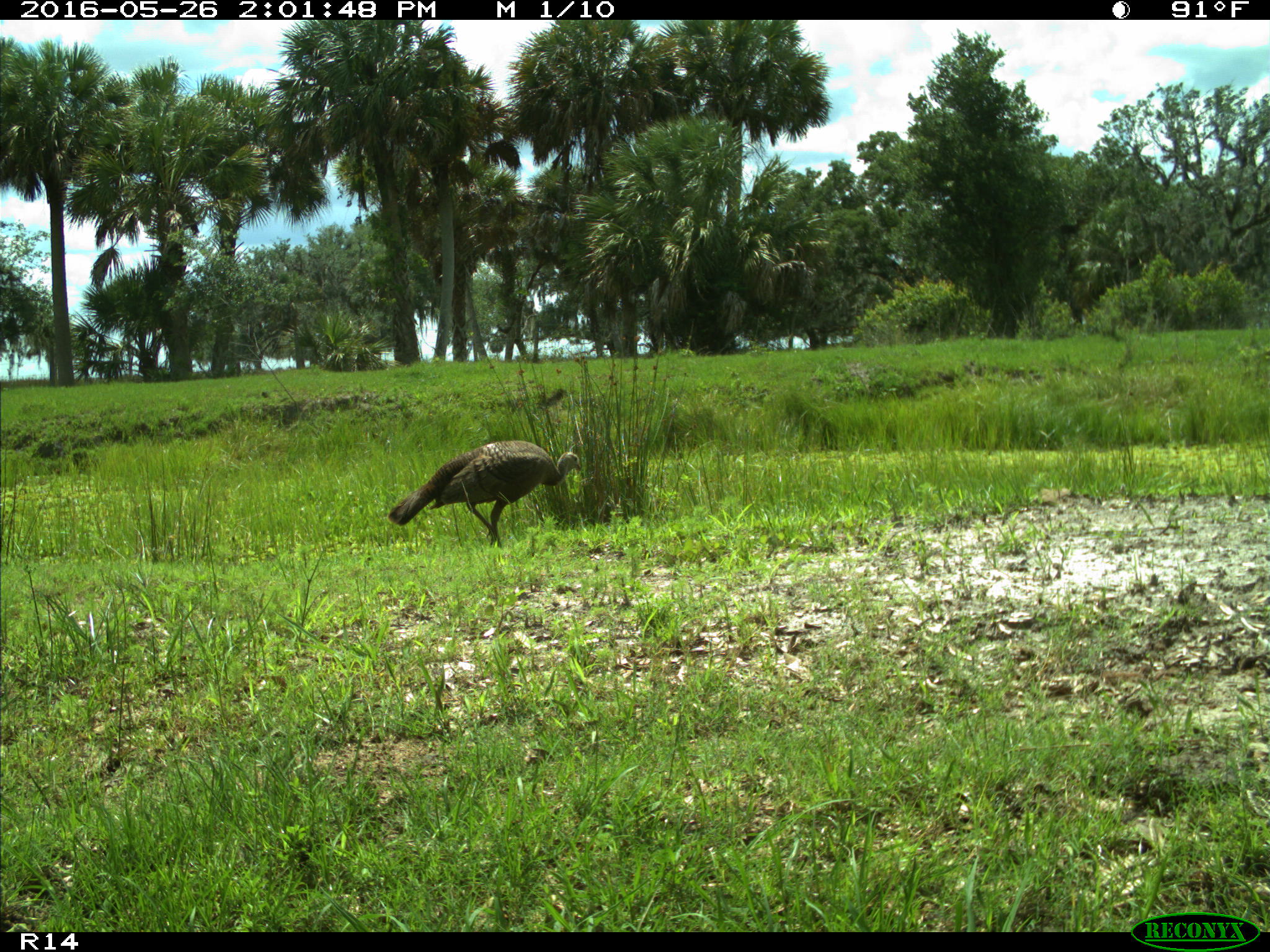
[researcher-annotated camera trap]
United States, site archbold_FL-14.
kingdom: Animalia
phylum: Chordata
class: Aves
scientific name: Aves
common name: birds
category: unidentified bird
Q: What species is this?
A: Unidentified bird (birds) (Aves).